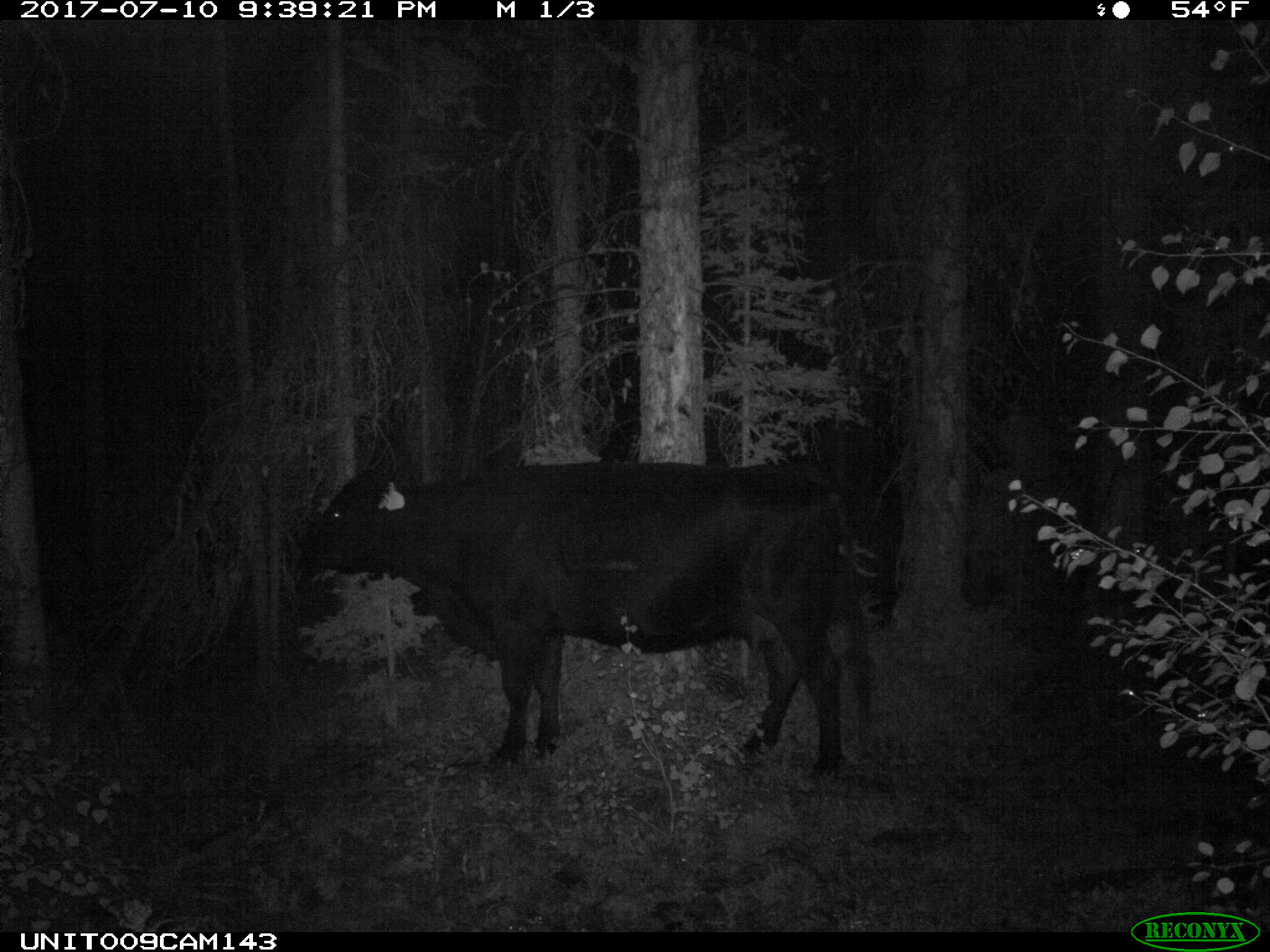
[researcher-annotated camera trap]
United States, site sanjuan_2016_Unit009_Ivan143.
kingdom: Animalia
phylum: Chordata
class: Mammalia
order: Artiodactyla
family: Bovidae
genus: Bos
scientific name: Bos taurus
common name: domestic cow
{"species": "Bos taurus (domestic cow)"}